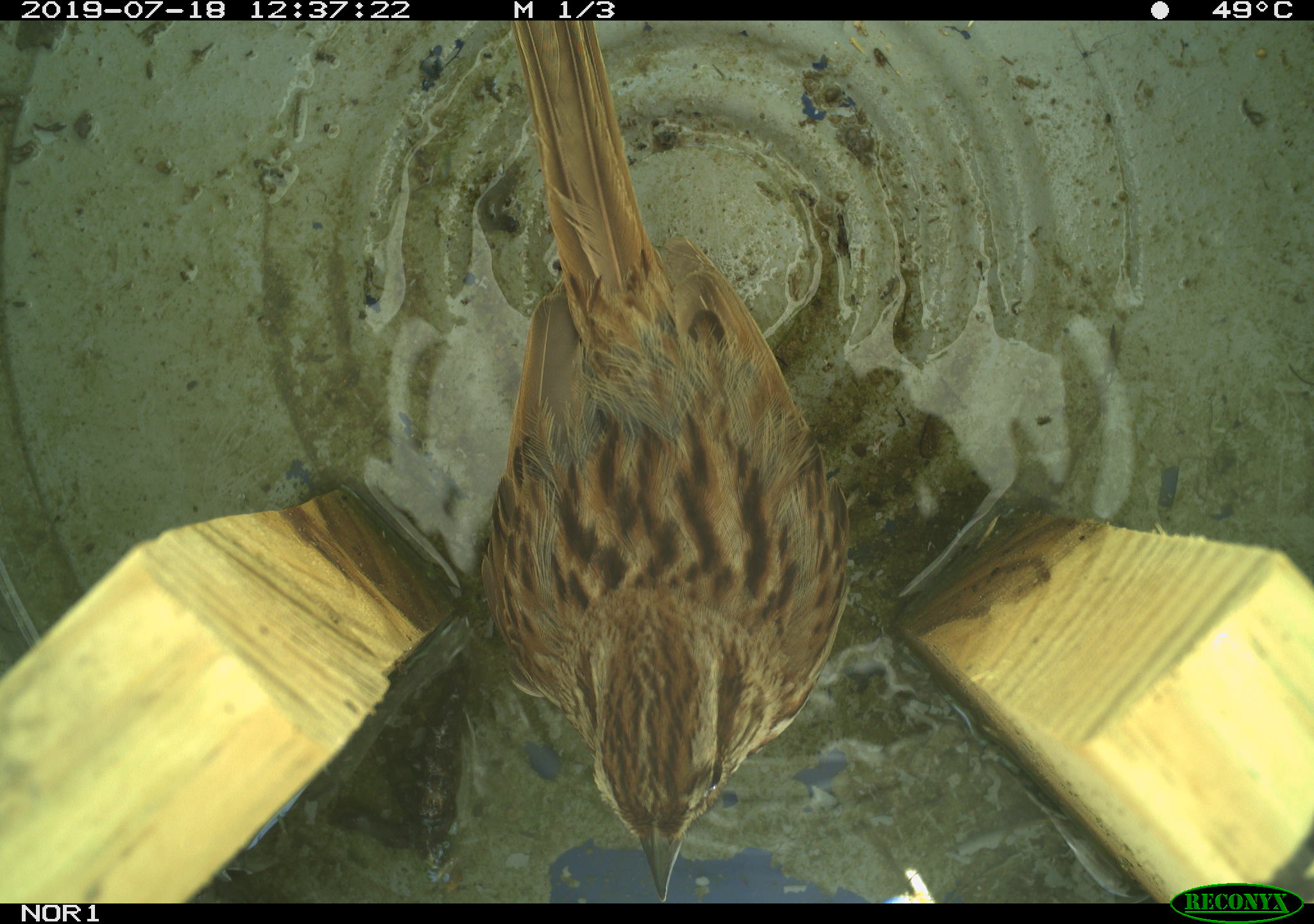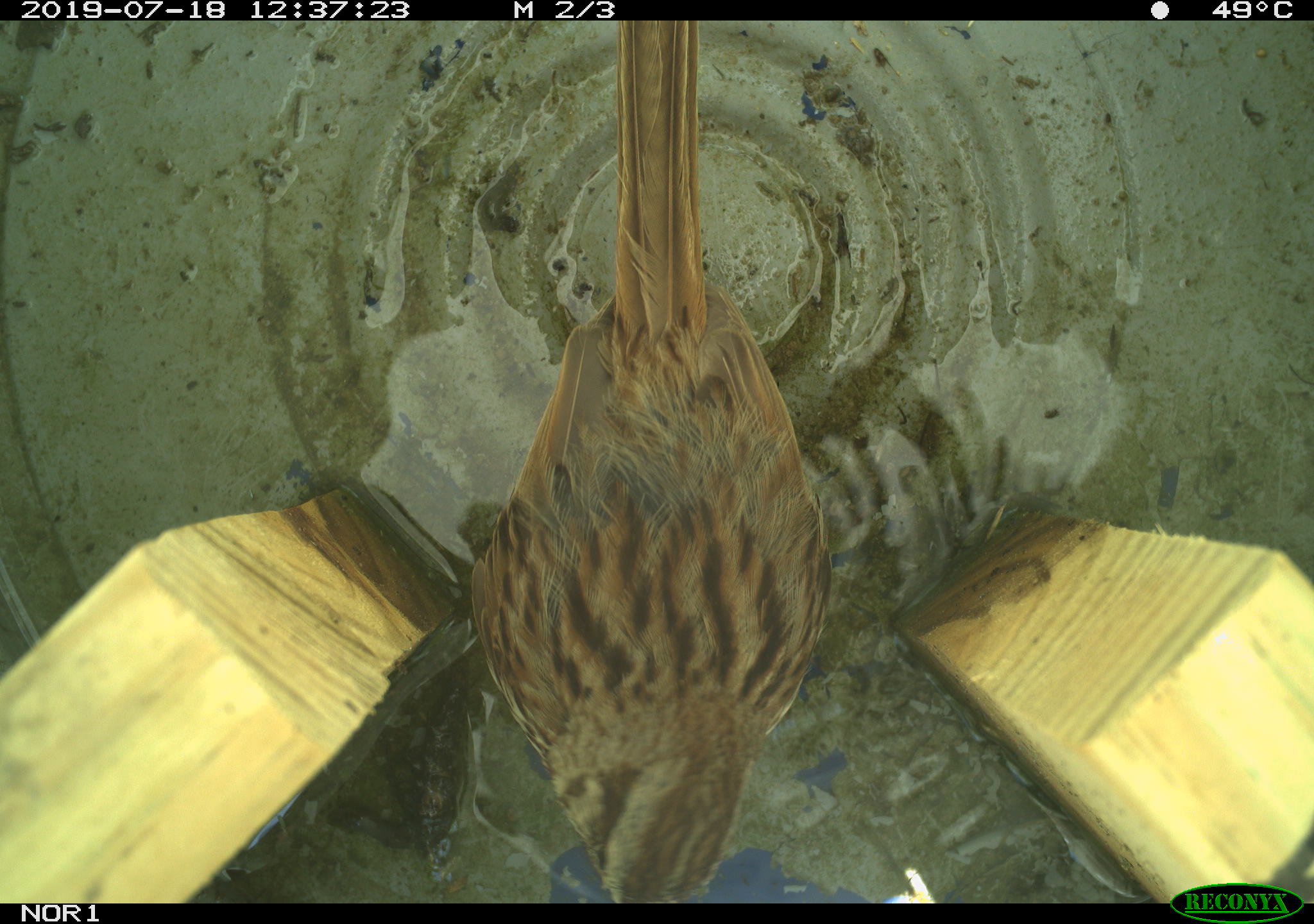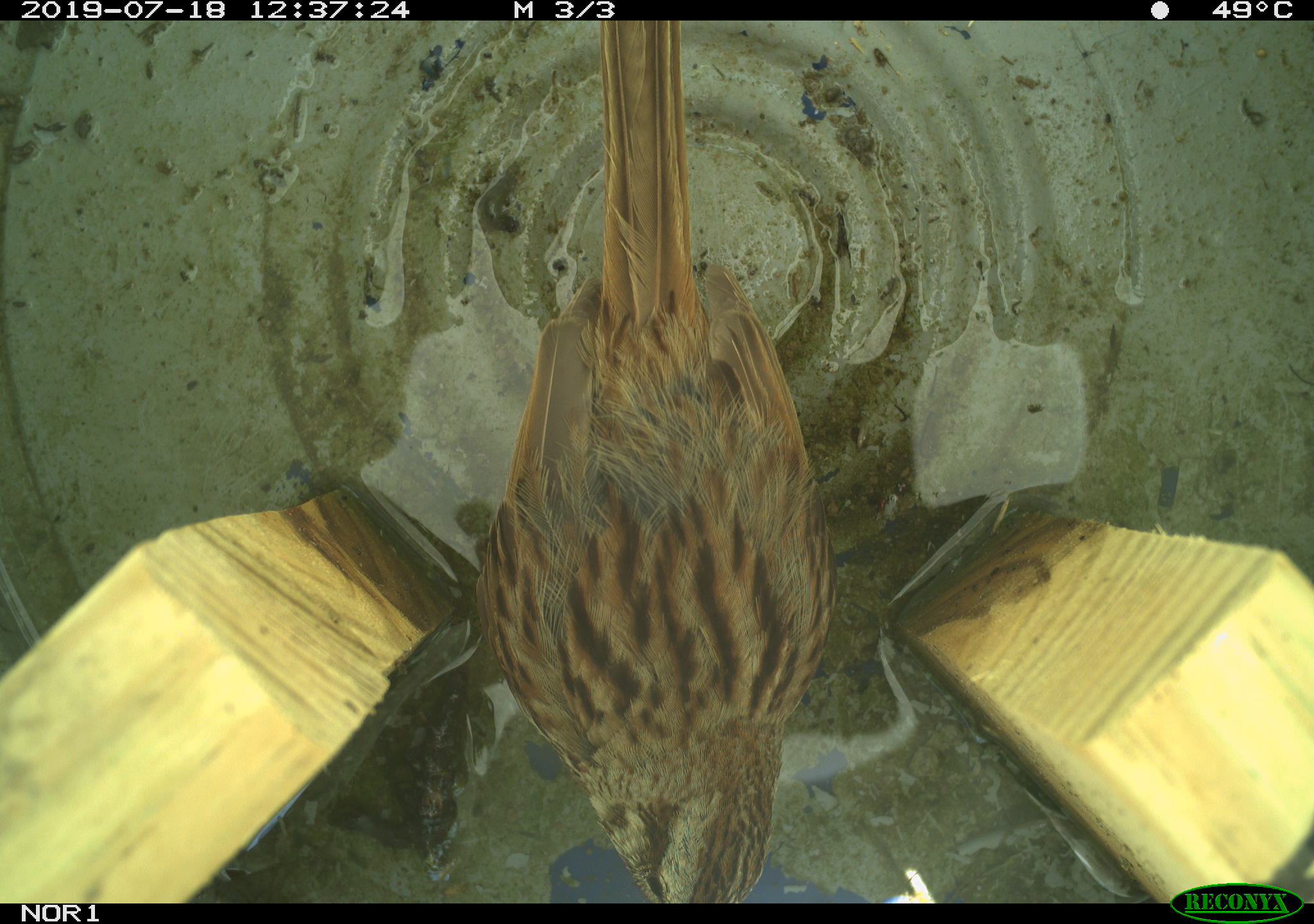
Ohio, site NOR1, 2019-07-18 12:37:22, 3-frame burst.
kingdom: Animalia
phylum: Chordata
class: Aves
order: Passeriformes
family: Passerellidae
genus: Melospiza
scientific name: Melospiza melodia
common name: song sparrow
Song sparrow (Melospiza melodia).